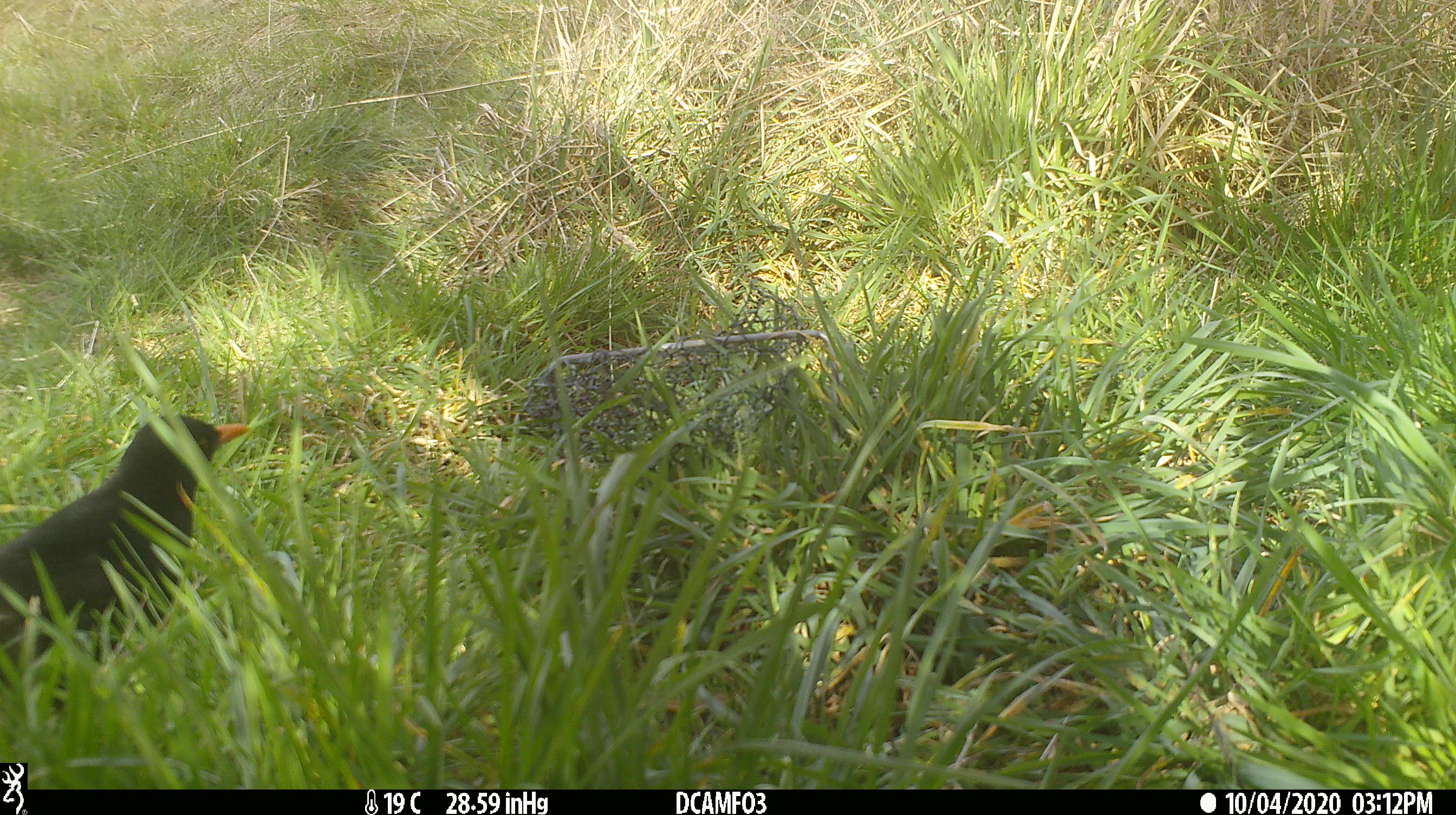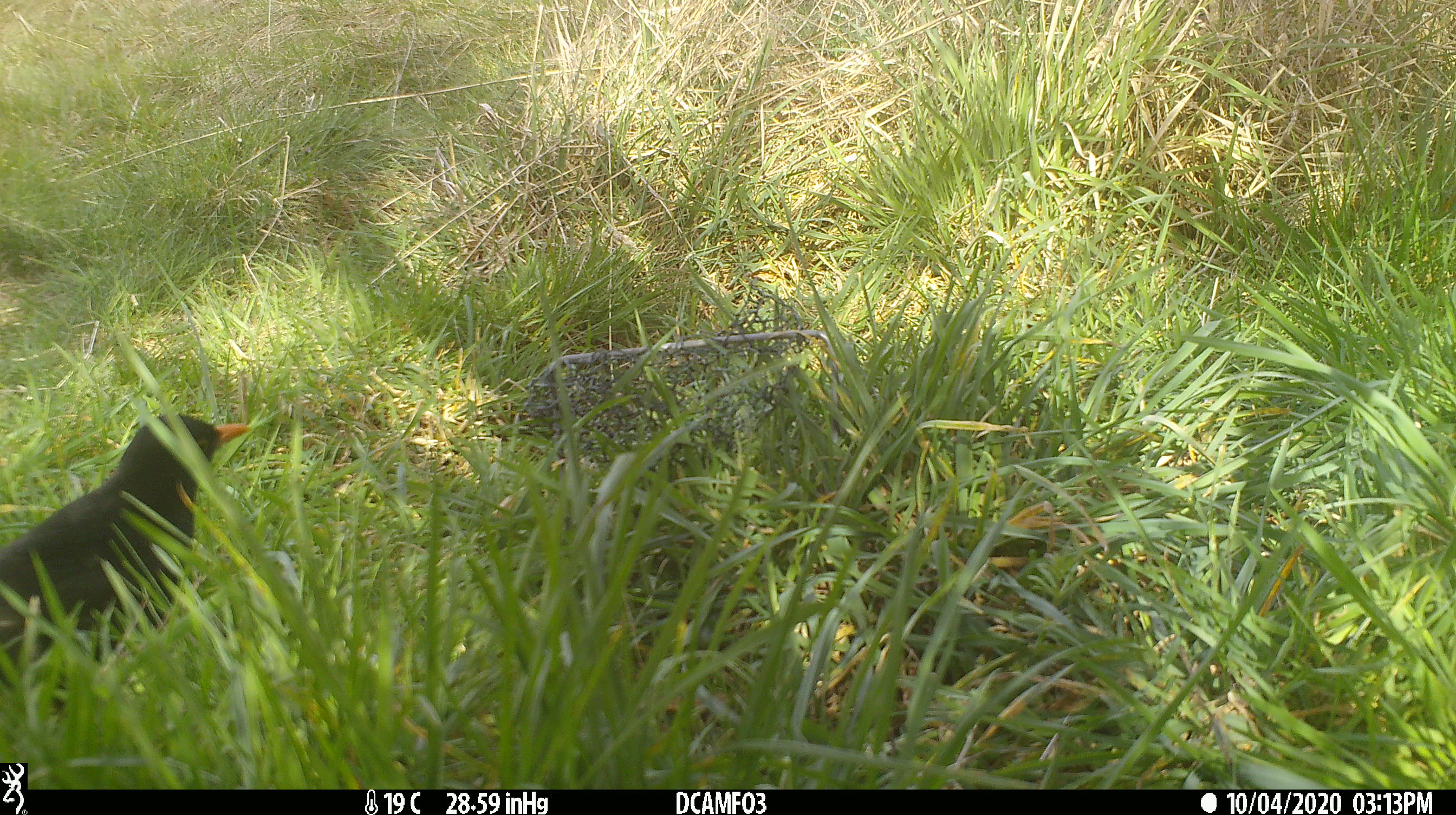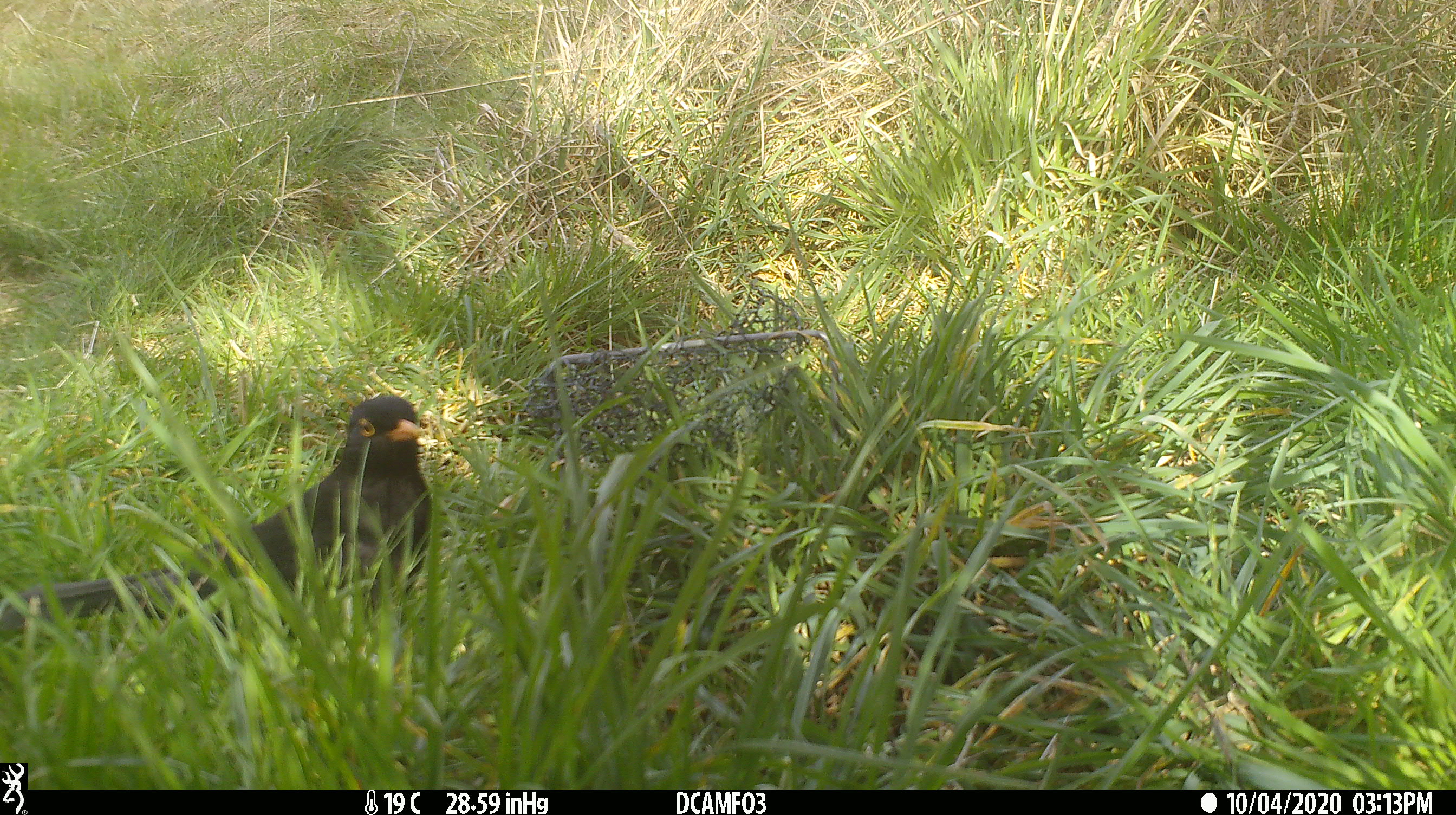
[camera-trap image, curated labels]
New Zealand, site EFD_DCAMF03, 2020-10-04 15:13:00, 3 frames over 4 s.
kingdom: Animalia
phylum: Chordata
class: Aves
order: Passeriformes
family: Turdidae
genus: Turdus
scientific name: Turdus merula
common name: eurasian blackbird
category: blackbird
Blackbird (eurasian blackbird) (Turdus merula).